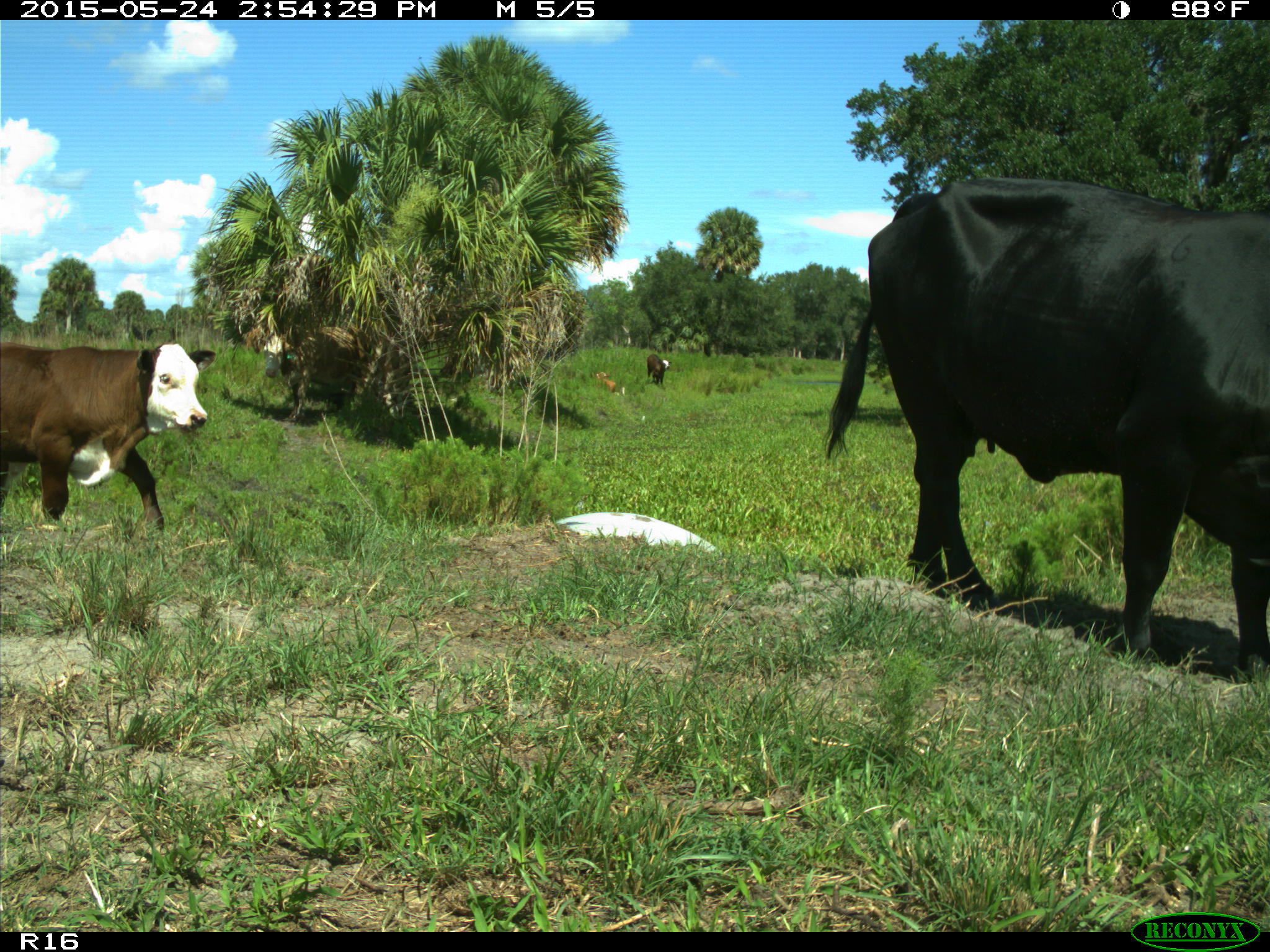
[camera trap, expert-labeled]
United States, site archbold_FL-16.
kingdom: Animalia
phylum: Chordata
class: Mammalia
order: Artiodactyla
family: Bovidae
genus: Bos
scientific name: Bos taurus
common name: domestic cow